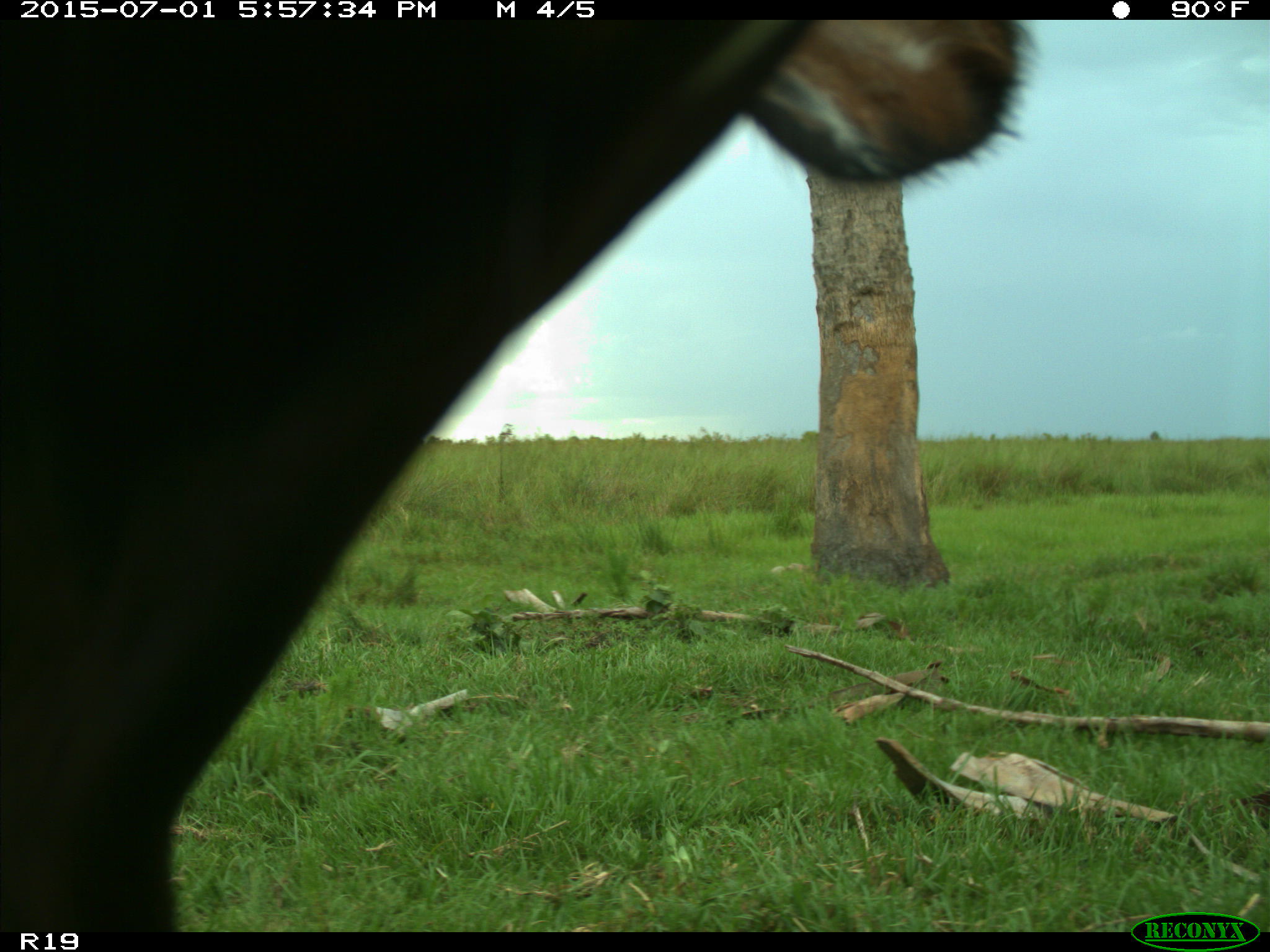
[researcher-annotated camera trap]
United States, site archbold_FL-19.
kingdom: Animalia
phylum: Chordata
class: Mammalia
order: Artiodactyla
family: Bovidae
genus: Bos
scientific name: Bos taurus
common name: domestic cow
Bos taurus (domestic cow).